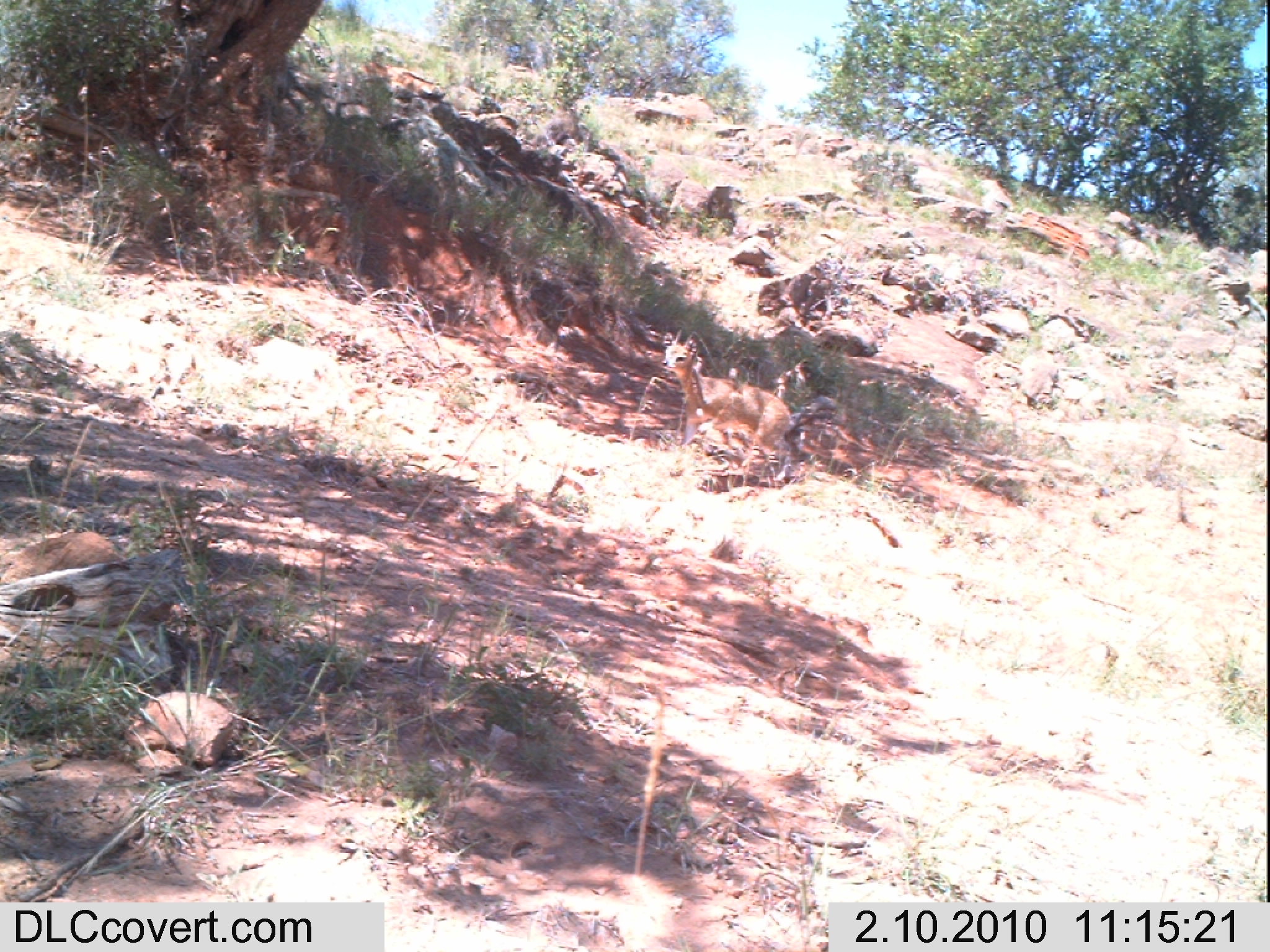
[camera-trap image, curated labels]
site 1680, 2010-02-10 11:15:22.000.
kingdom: Animalia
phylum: Chordata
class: Mammalia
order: Artiodactyla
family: Bovidae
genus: Oreotragus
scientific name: Oreotragus oreotragus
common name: klipspringer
Oreotragus oreotragus (klipspringer), count 1.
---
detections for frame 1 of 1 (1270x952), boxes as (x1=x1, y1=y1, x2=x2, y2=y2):
oreotragus oreotragus: (x1=661, y1=328, x2=799, y2=482)